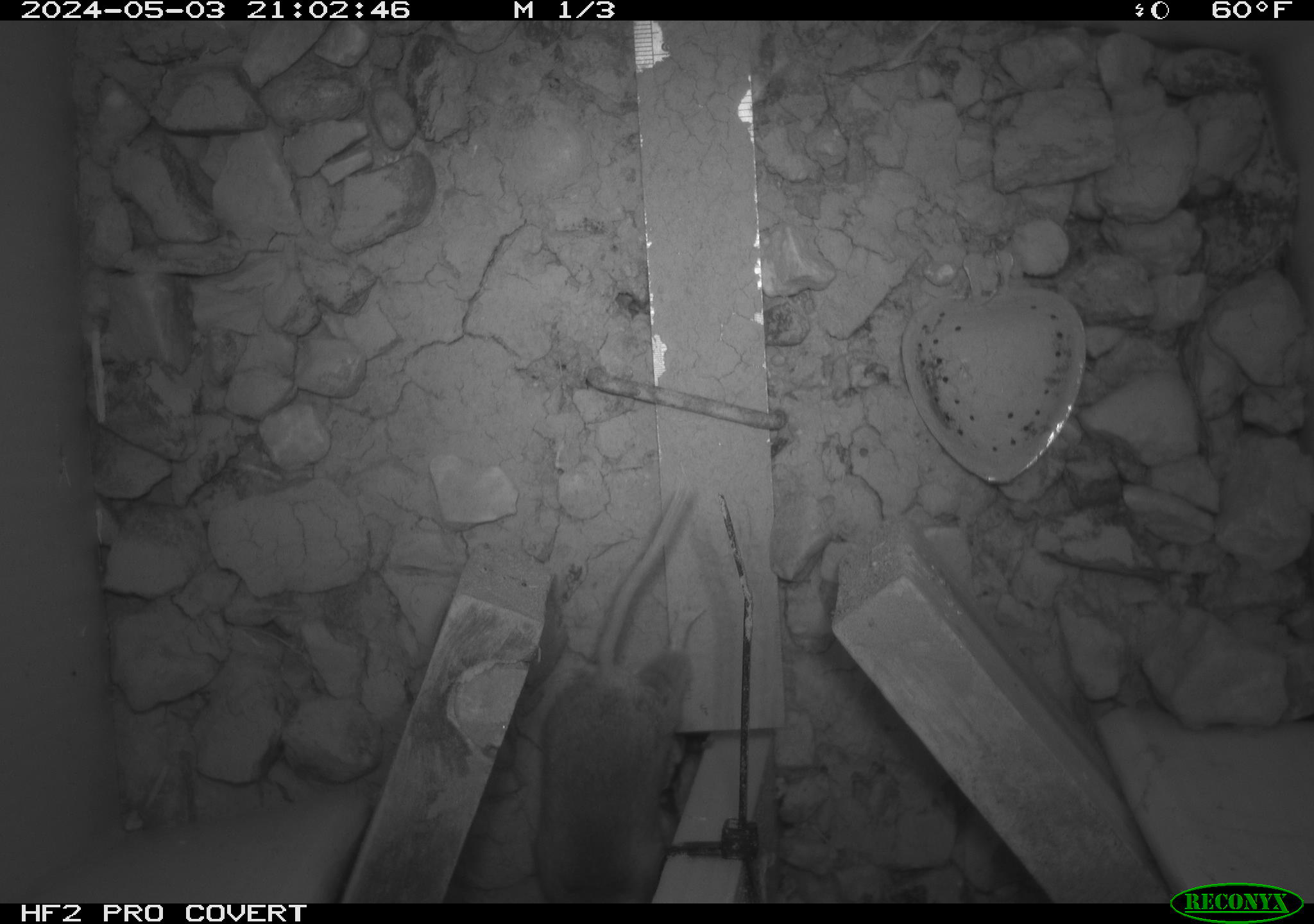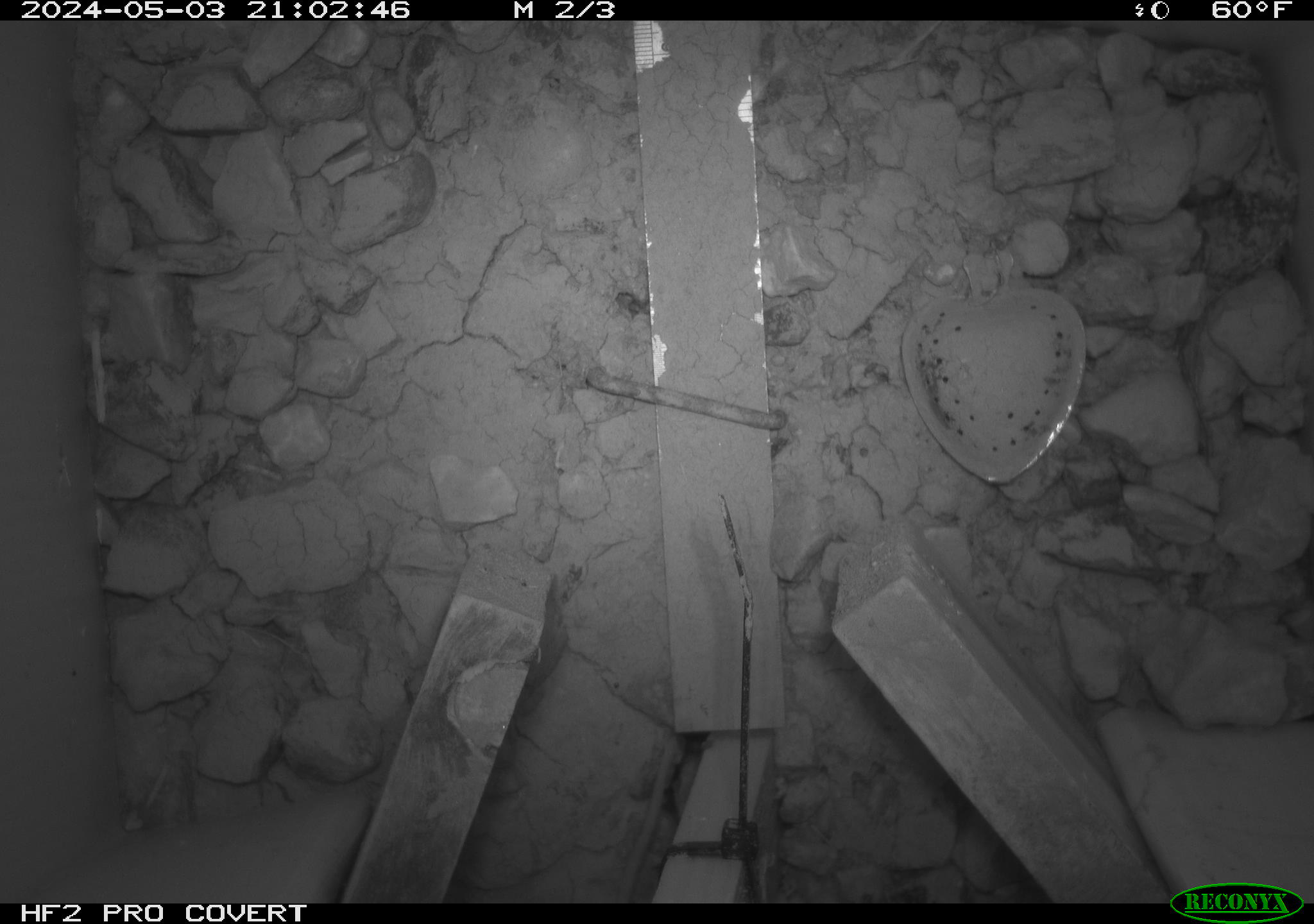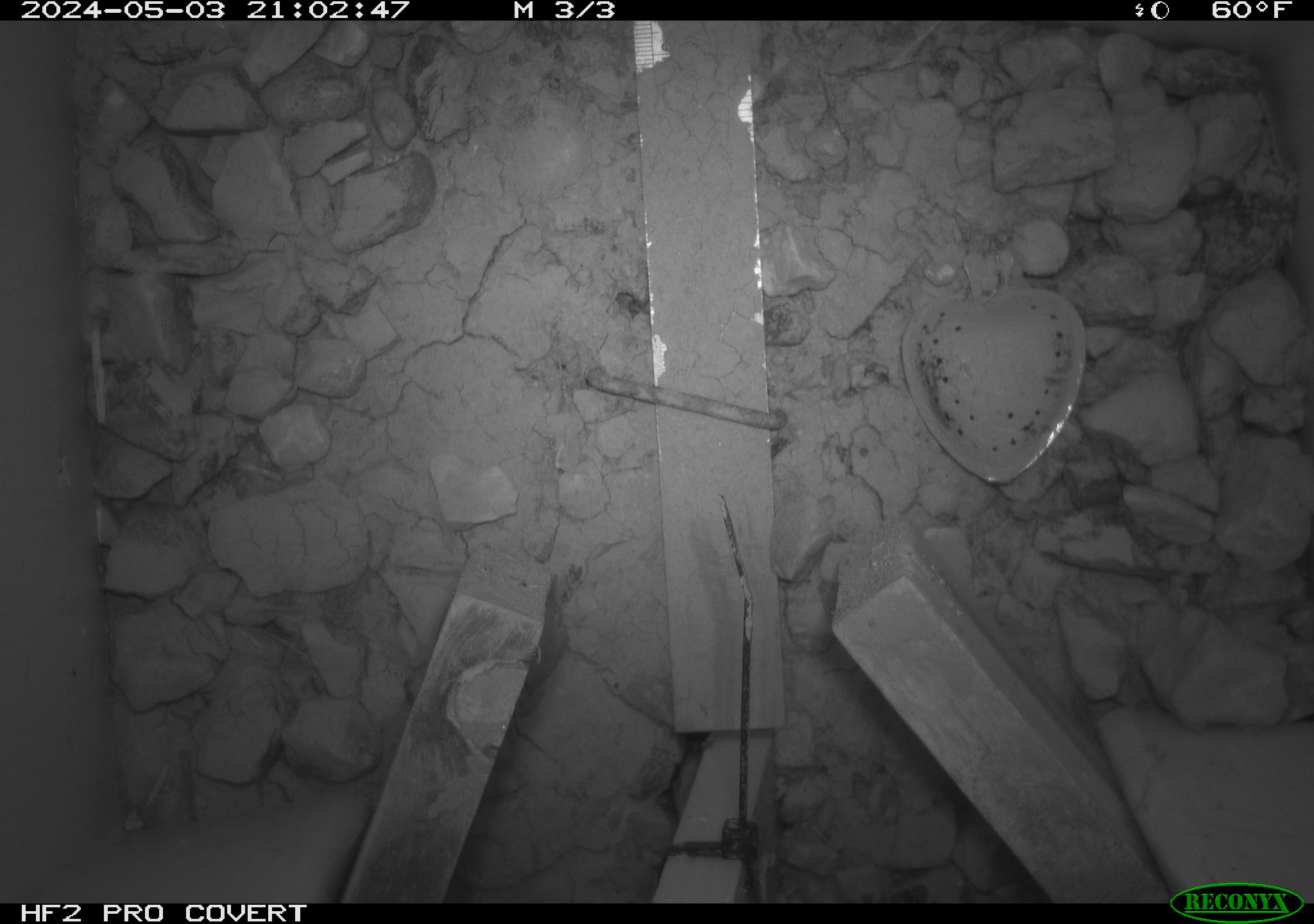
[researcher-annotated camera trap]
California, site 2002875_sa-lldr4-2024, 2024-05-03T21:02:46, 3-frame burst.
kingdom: Animalia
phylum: Chordata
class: Mammalia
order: Rodentia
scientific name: Rodentia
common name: rodent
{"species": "rodent (Rodentia)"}